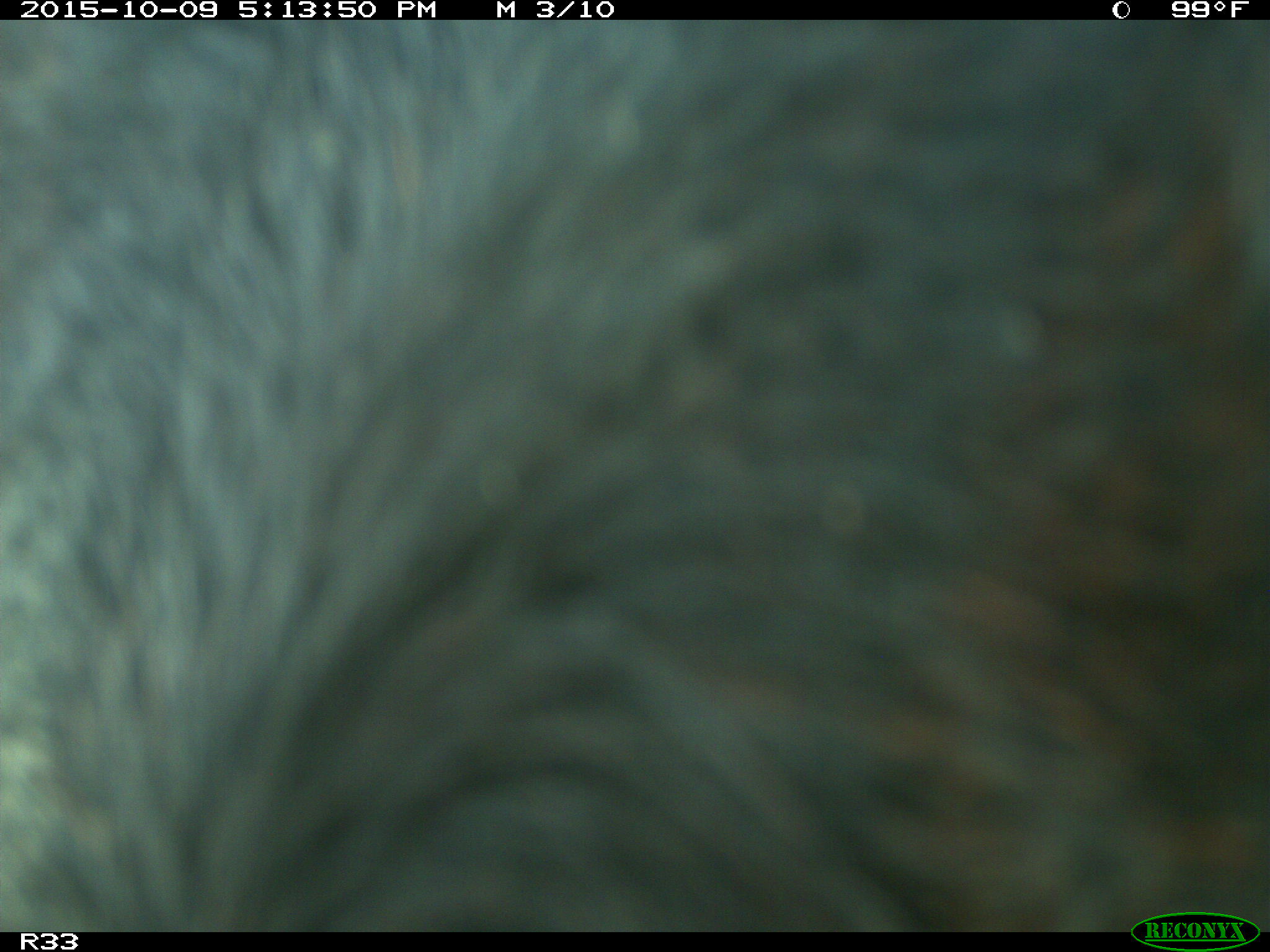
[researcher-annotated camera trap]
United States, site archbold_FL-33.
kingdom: Animalia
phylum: Chordata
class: Mammalia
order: Artiodactyla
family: Bovidae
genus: Bos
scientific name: Bos taurus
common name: domestic cow